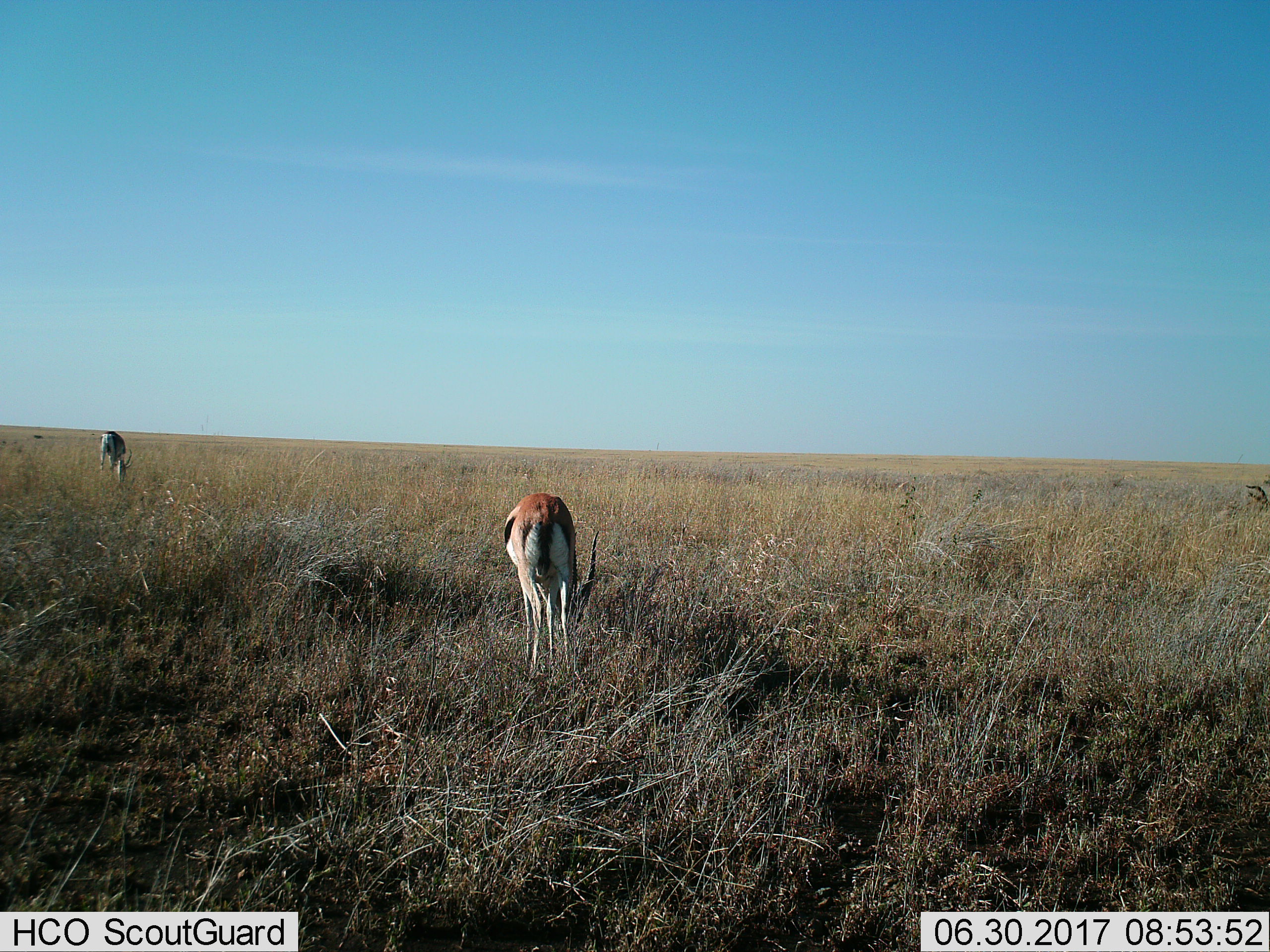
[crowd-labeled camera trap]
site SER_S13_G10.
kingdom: Animalia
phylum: Chordata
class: Mammalia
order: Artiodactyla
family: Bovidae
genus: Eudorcas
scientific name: Eudorcas thomsonii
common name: thomson's gazelle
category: gazellethomsons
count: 2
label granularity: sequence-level